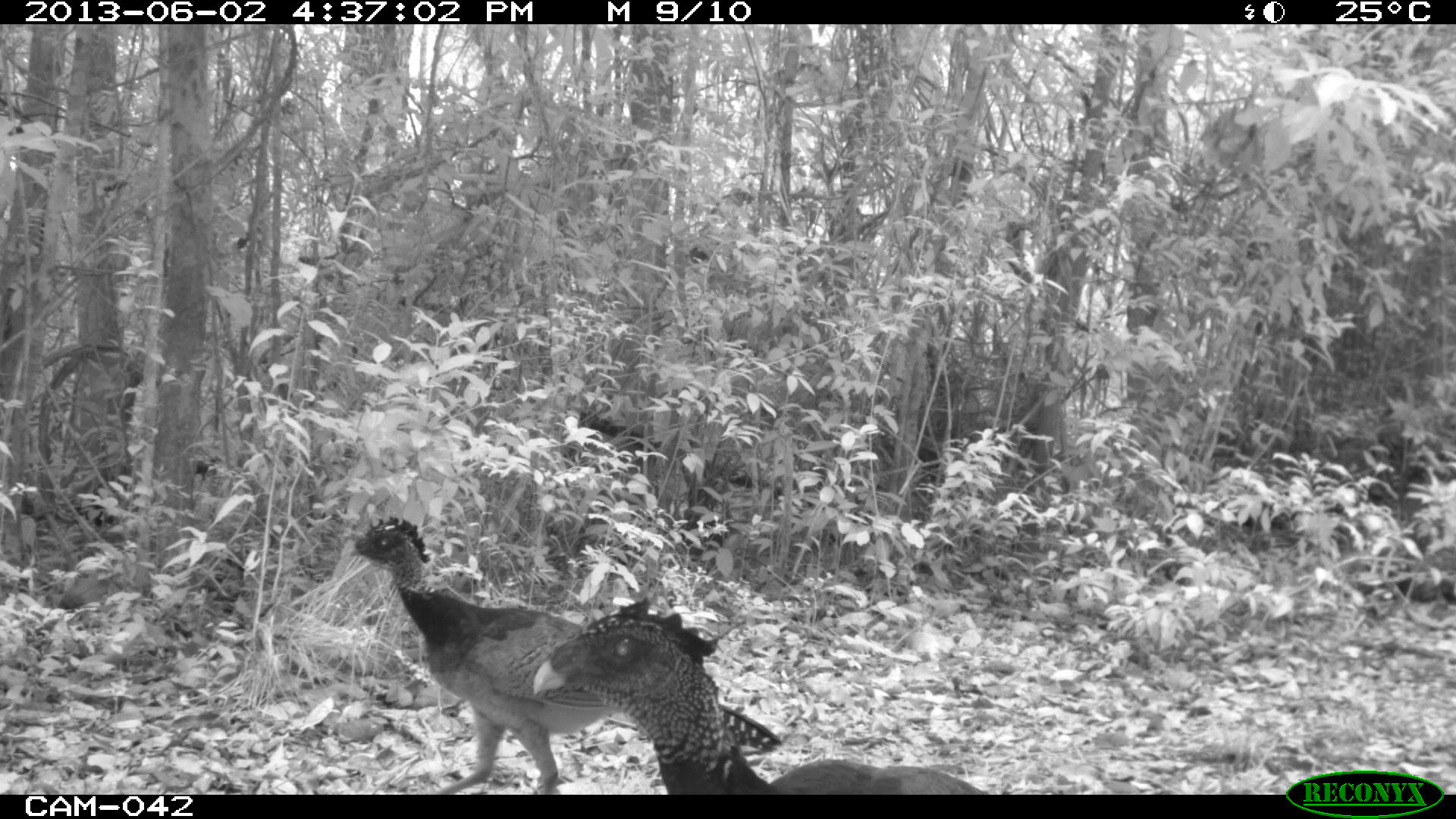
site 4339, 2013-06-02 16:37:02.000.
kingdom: Animalia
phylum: Chordata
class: Aves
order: Galliformes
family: Cracidae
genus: Crax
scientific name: Crax rubra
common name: great curassow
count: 3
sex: female